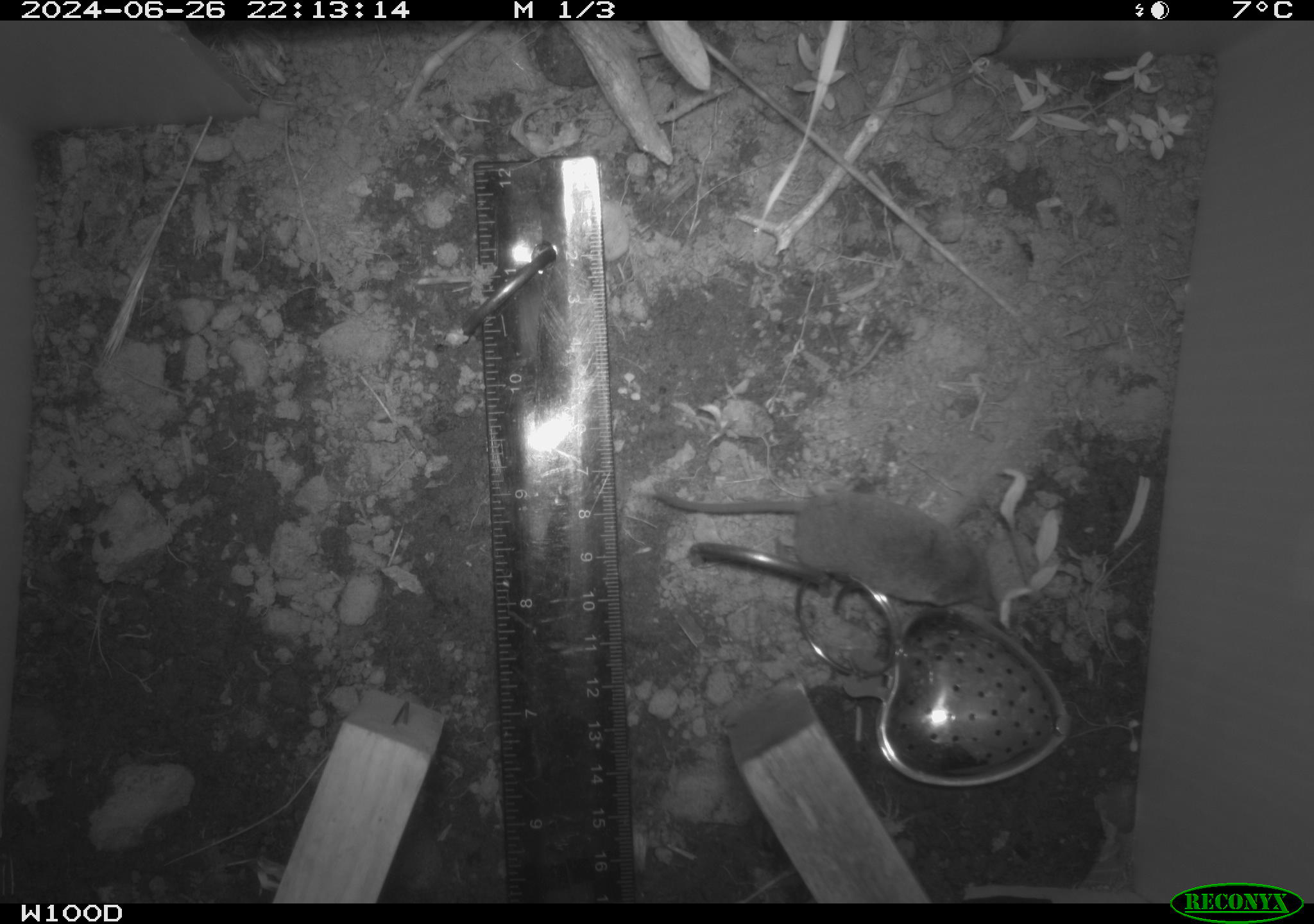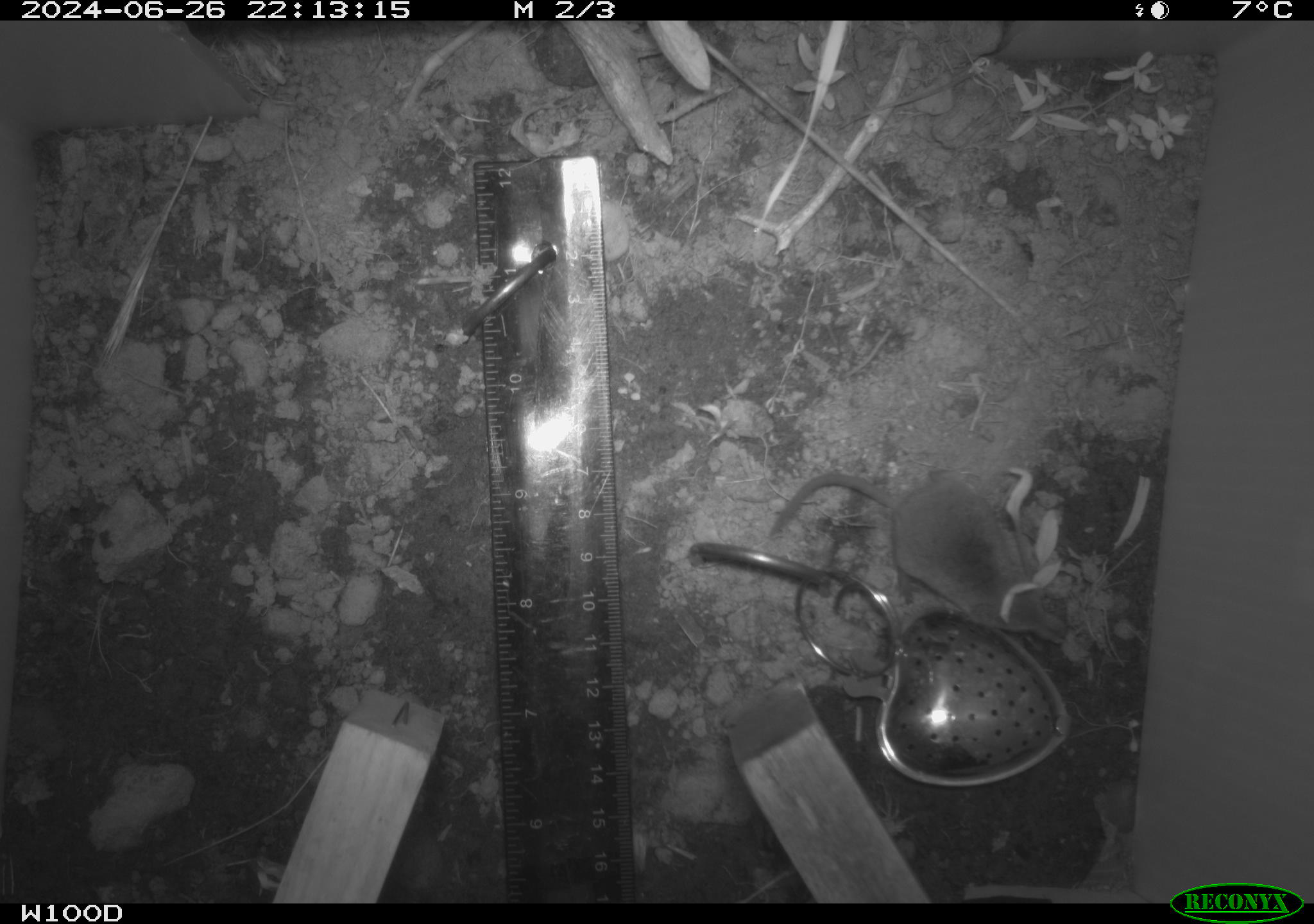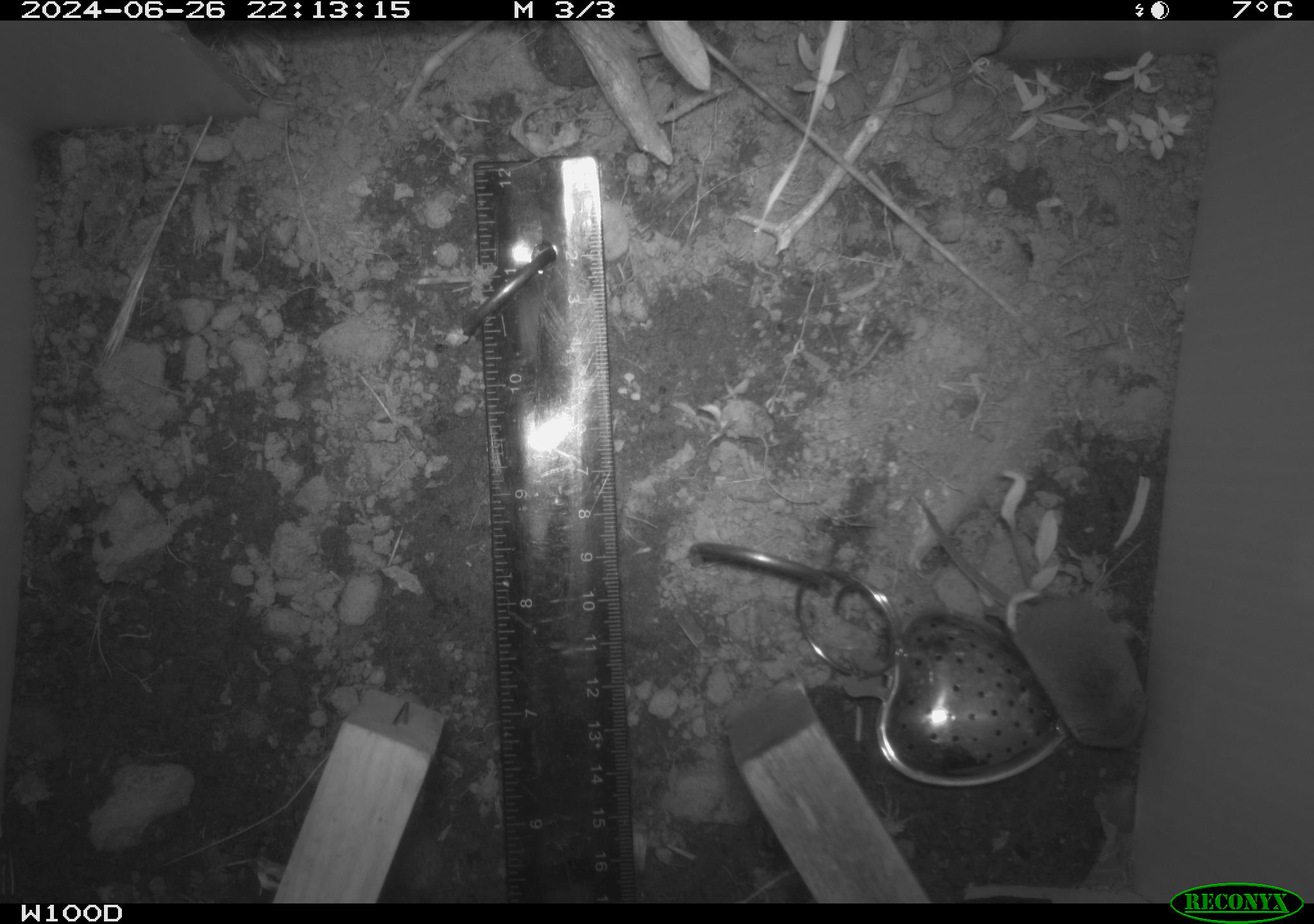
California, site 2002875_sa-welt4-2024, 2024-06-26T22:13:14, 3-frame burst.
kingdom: Animalia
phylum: Chordata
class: Mammalia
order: Eulipotyphla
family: Soricidae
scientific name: Soricidae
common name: shrews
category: soricidae family